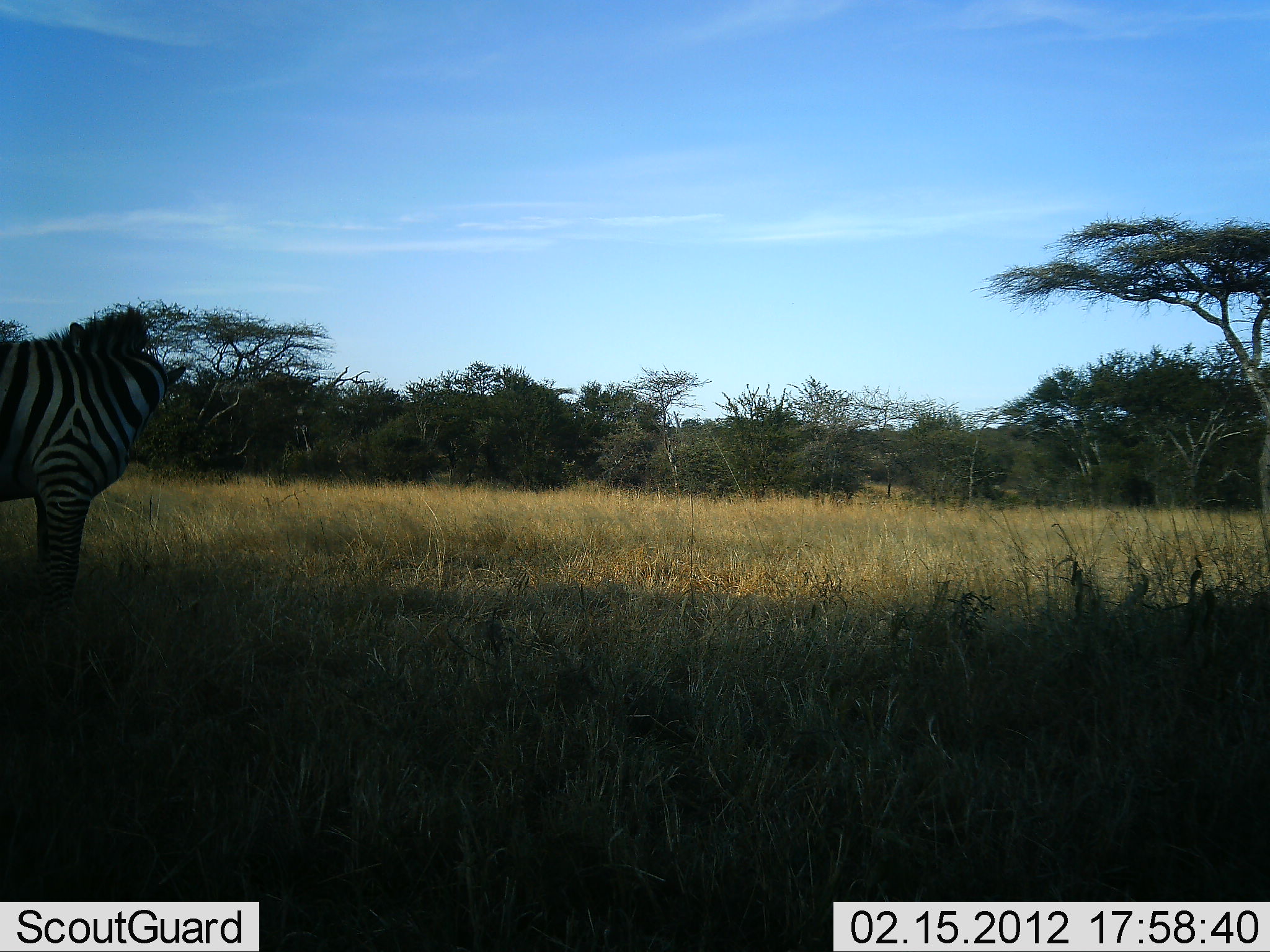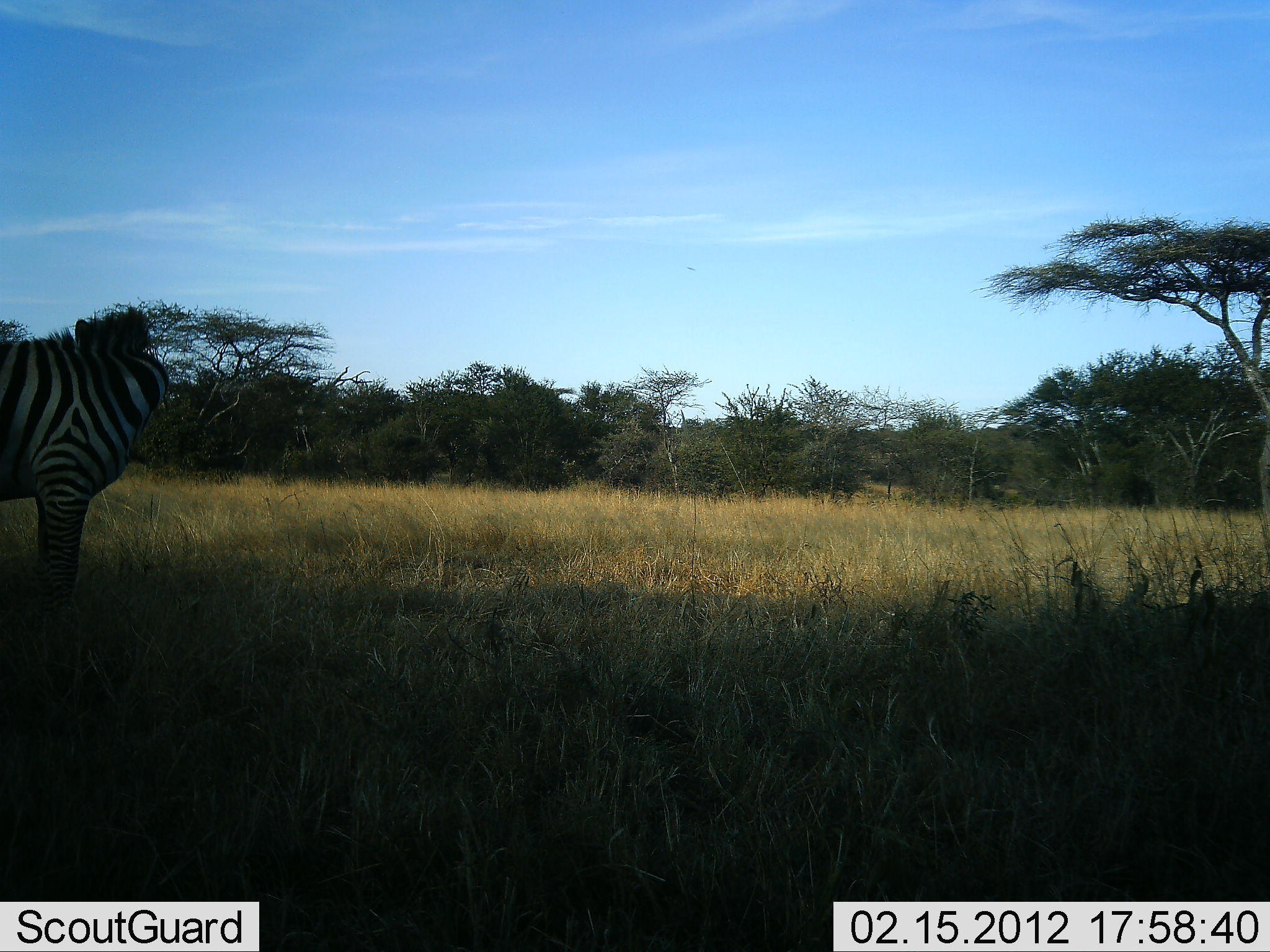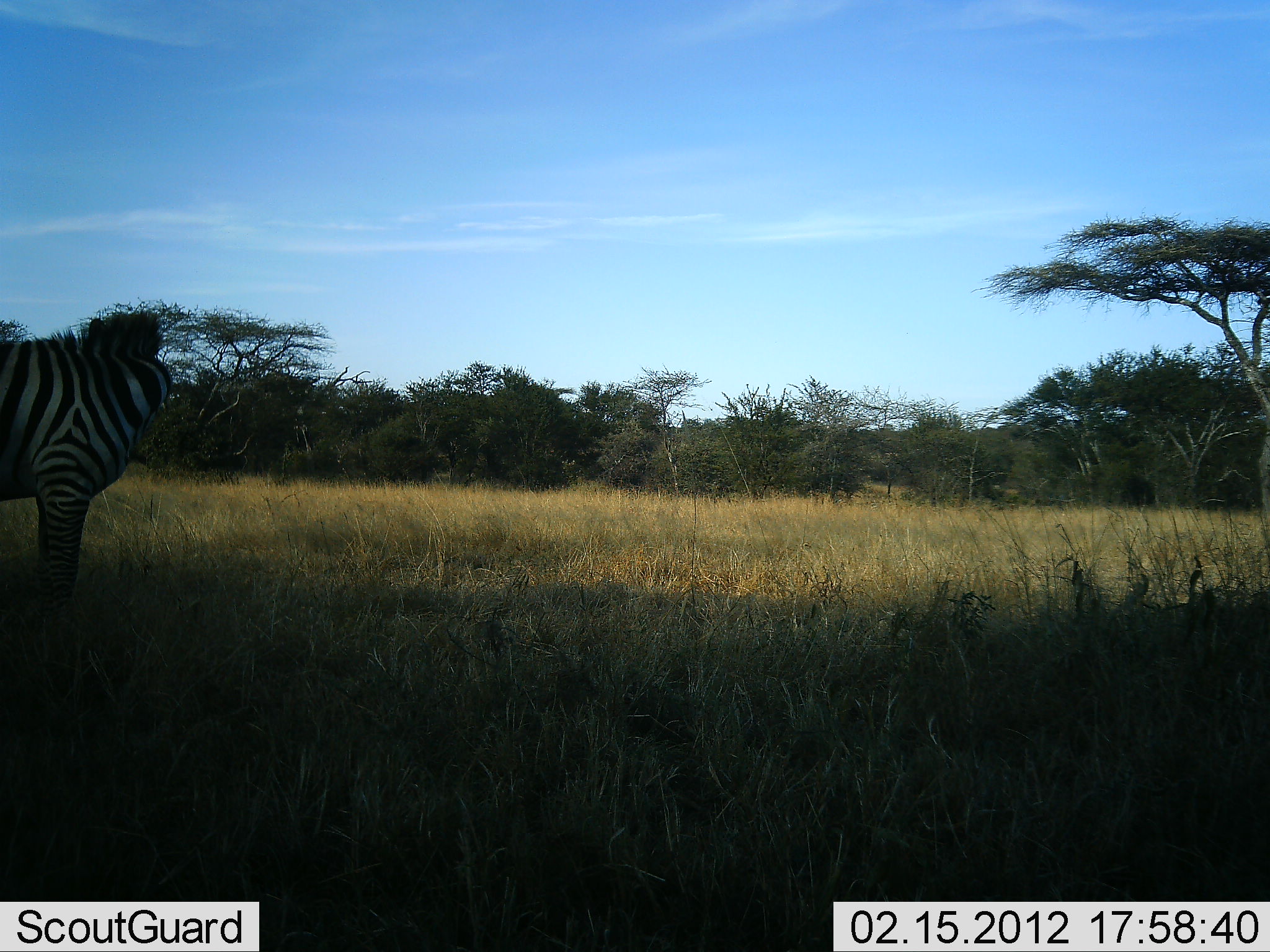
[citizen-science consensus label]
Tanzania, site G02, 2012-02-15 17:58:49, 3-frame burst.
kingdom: Animalia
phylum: Chordata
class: Mammalia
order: Perissodactyla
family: Equidae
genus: Equus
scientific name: Equus quagga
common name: plains zebra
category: zebra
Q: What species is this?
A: Zebra (plains zebra) (Equus quagga).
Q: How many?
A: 1.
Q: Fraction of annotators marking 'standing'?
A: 100%.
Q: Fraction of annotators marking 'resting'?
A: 0%.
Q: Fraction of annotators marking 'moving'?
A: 5%.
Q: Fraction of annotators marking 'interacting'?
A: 0%.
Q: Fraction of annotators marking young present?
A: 0%.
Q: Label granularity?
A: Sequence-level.